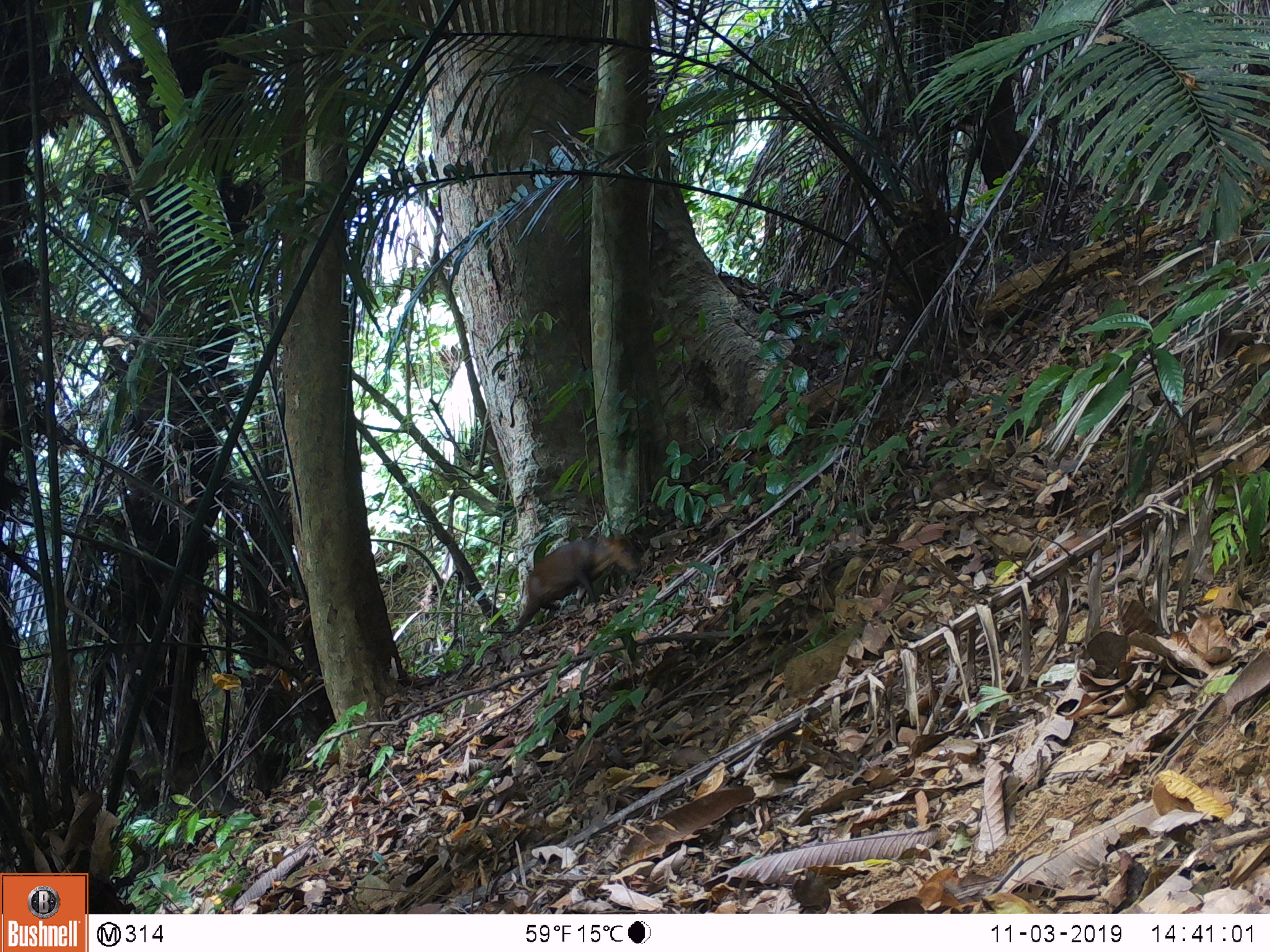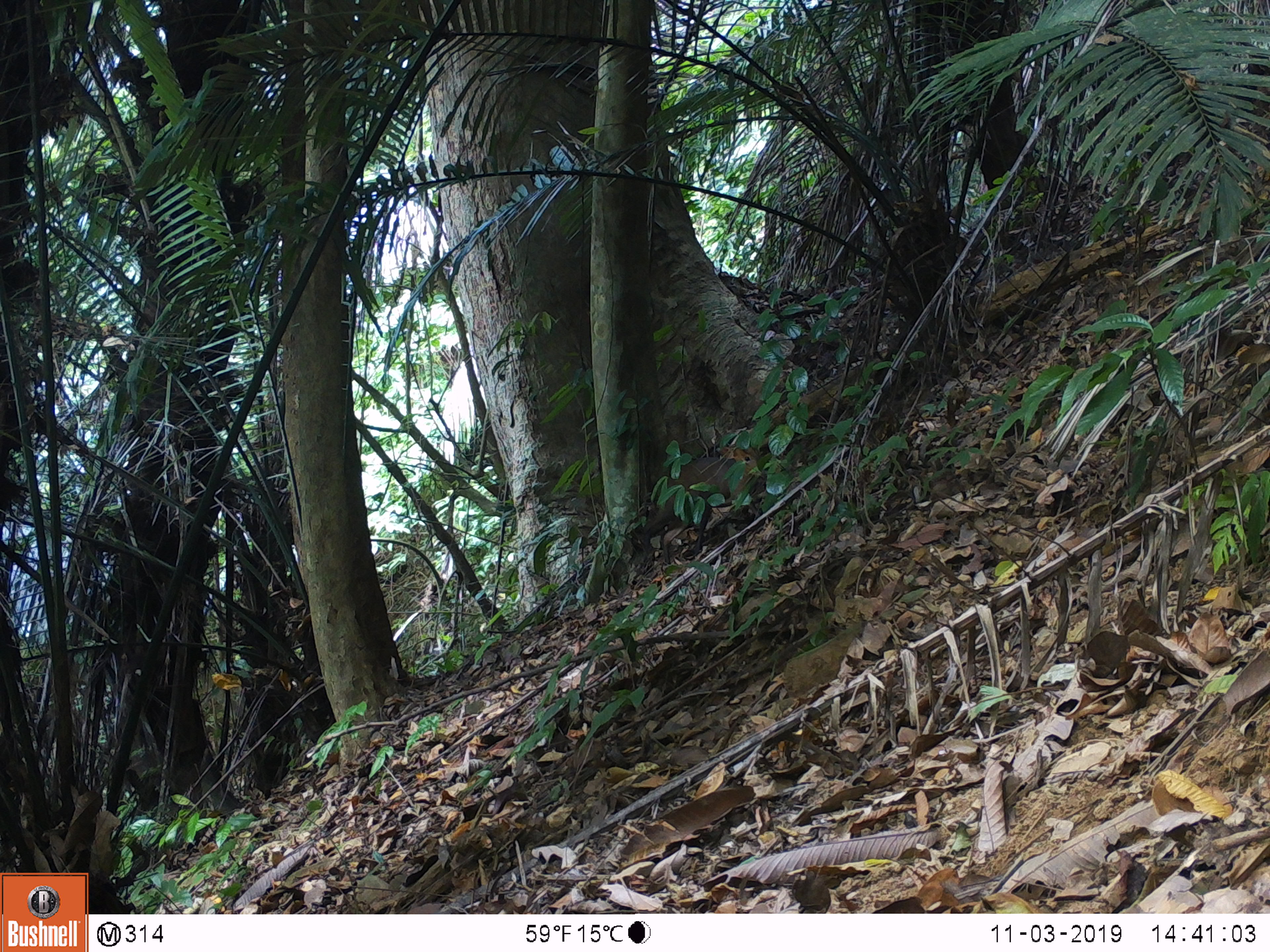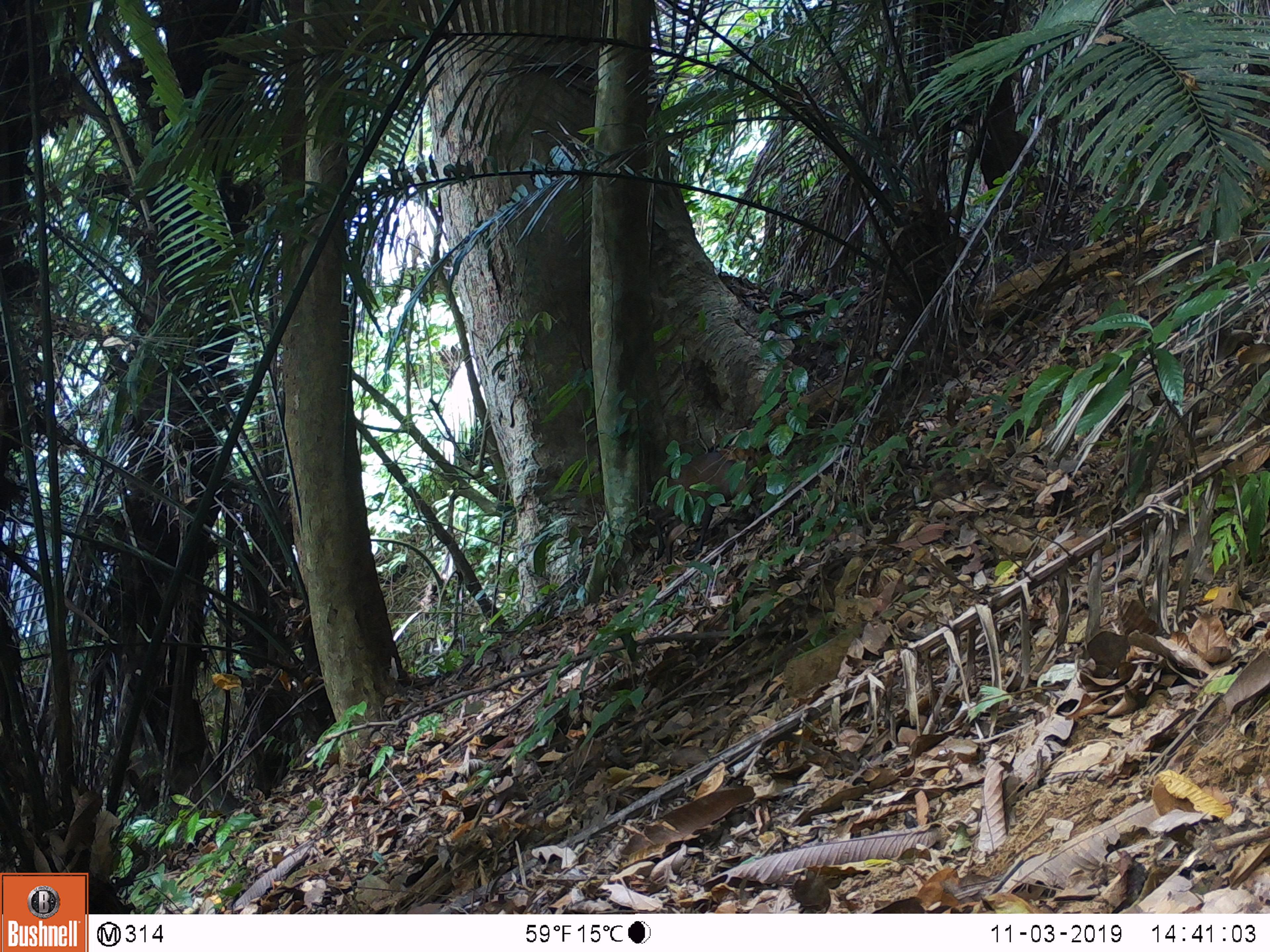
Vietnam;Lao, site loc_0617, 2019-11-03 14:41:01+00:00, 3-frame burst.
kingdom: Animalia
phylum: Chordata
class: Mammalia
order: Artiodactyla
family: Cervidae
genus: Muntiacus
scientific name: Muntiacus rooseveltorum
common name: roosevelt's muntjac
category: roosevelts muntjac group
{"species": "roosevelts muntjac group (roosevelt's muntjac) (Muntiacus rooseveltorum)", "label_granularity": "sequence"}